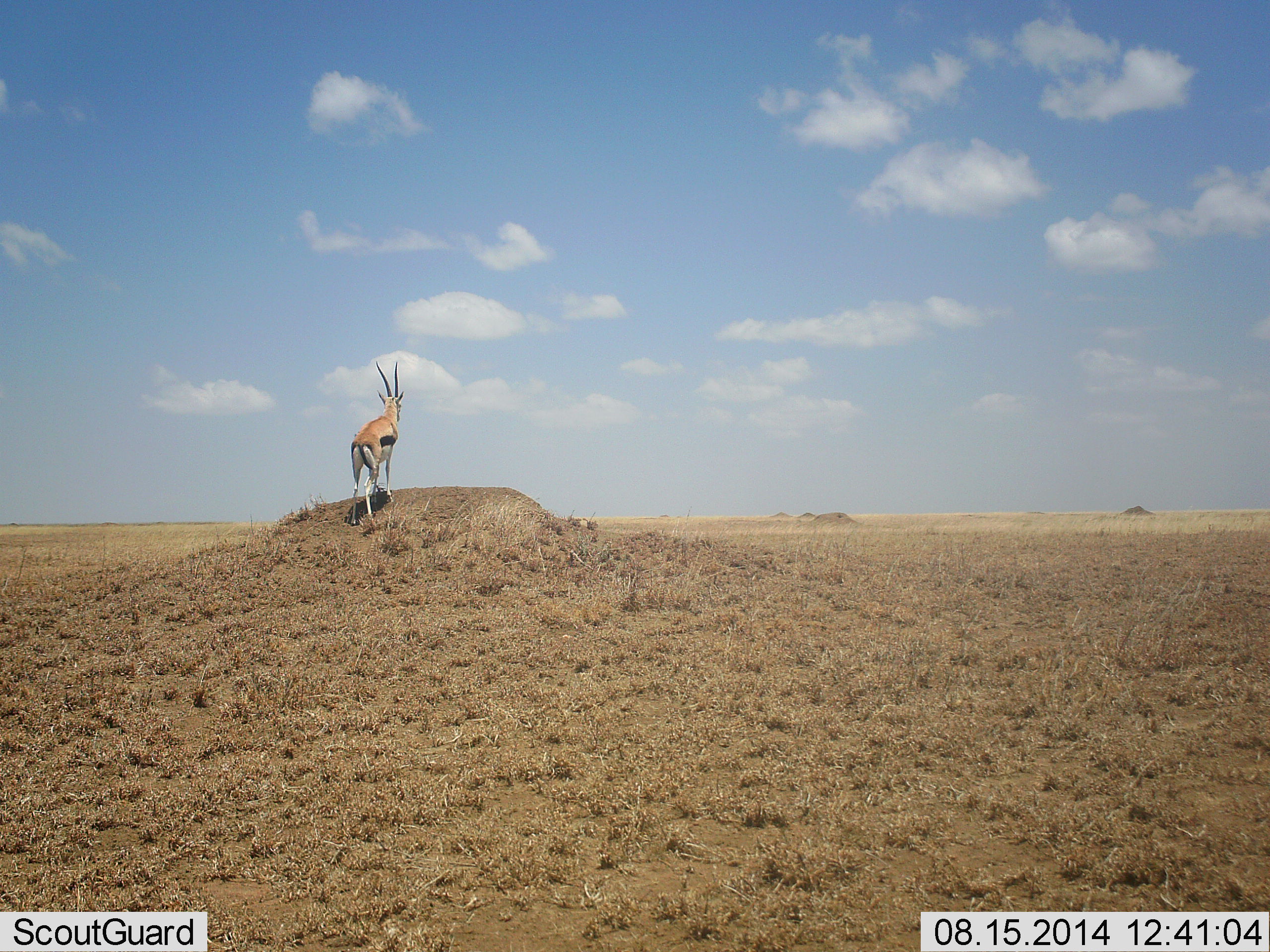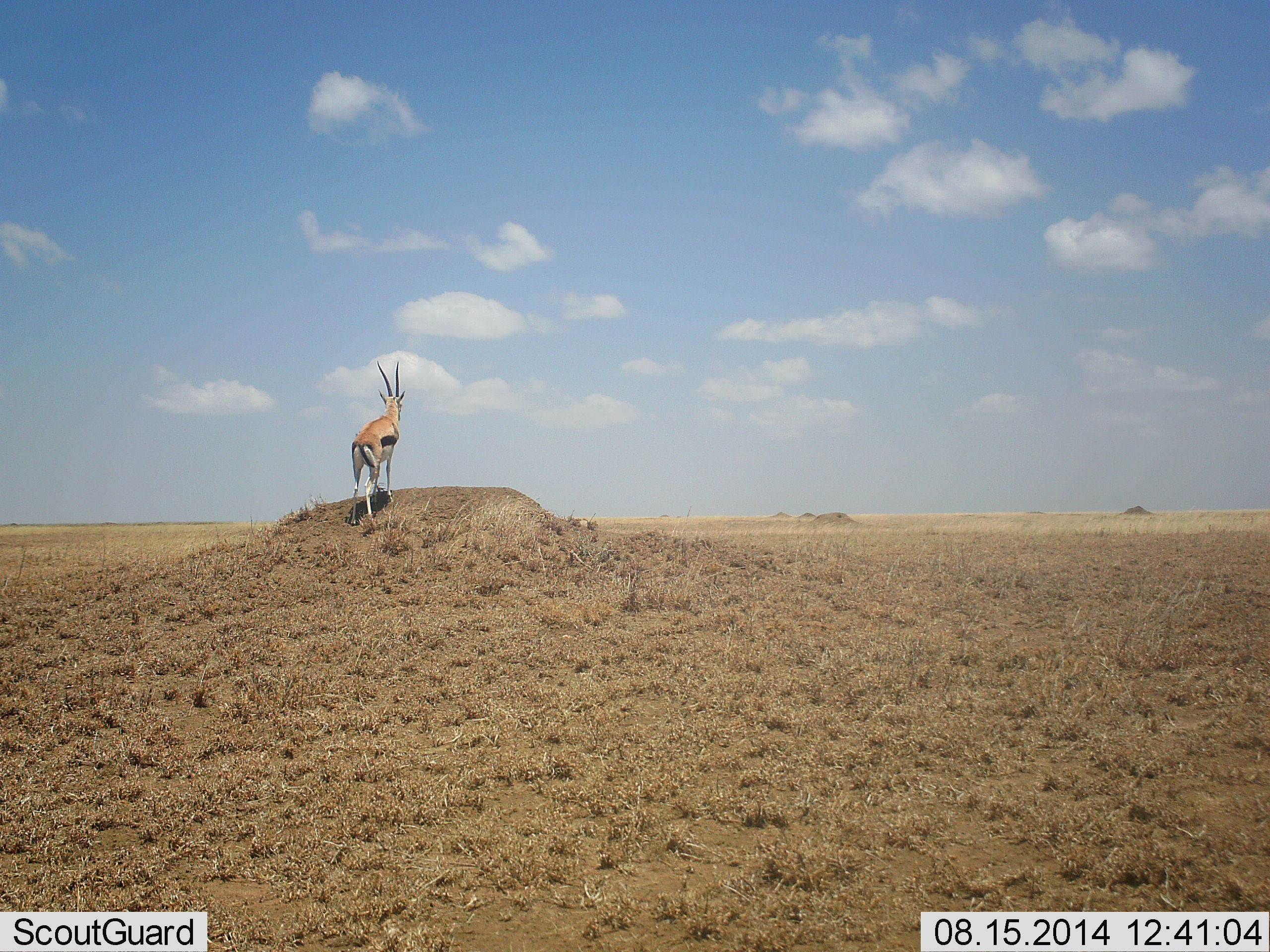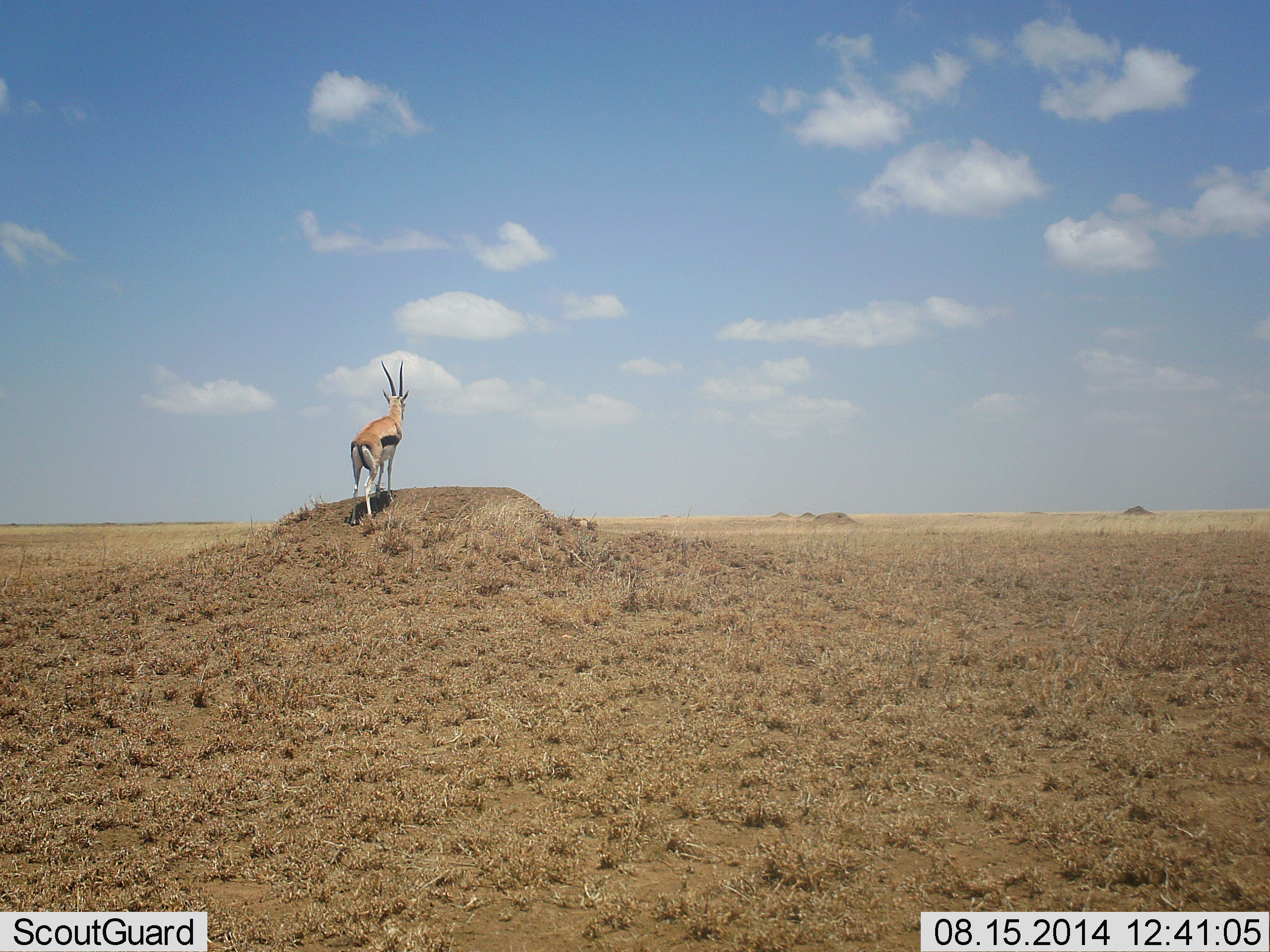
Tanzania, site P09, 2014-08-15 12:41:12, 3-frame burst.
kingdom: Animalia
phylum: Chordata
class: Mammalia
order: Artiodactyla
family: Bovidae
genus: Eudorcas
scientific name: Eudorcas thomsonii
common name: thomson's gazelle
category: gazellethomsons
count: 1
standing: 100%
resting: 0%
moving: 0%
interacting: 0%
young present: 0%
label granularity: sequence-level